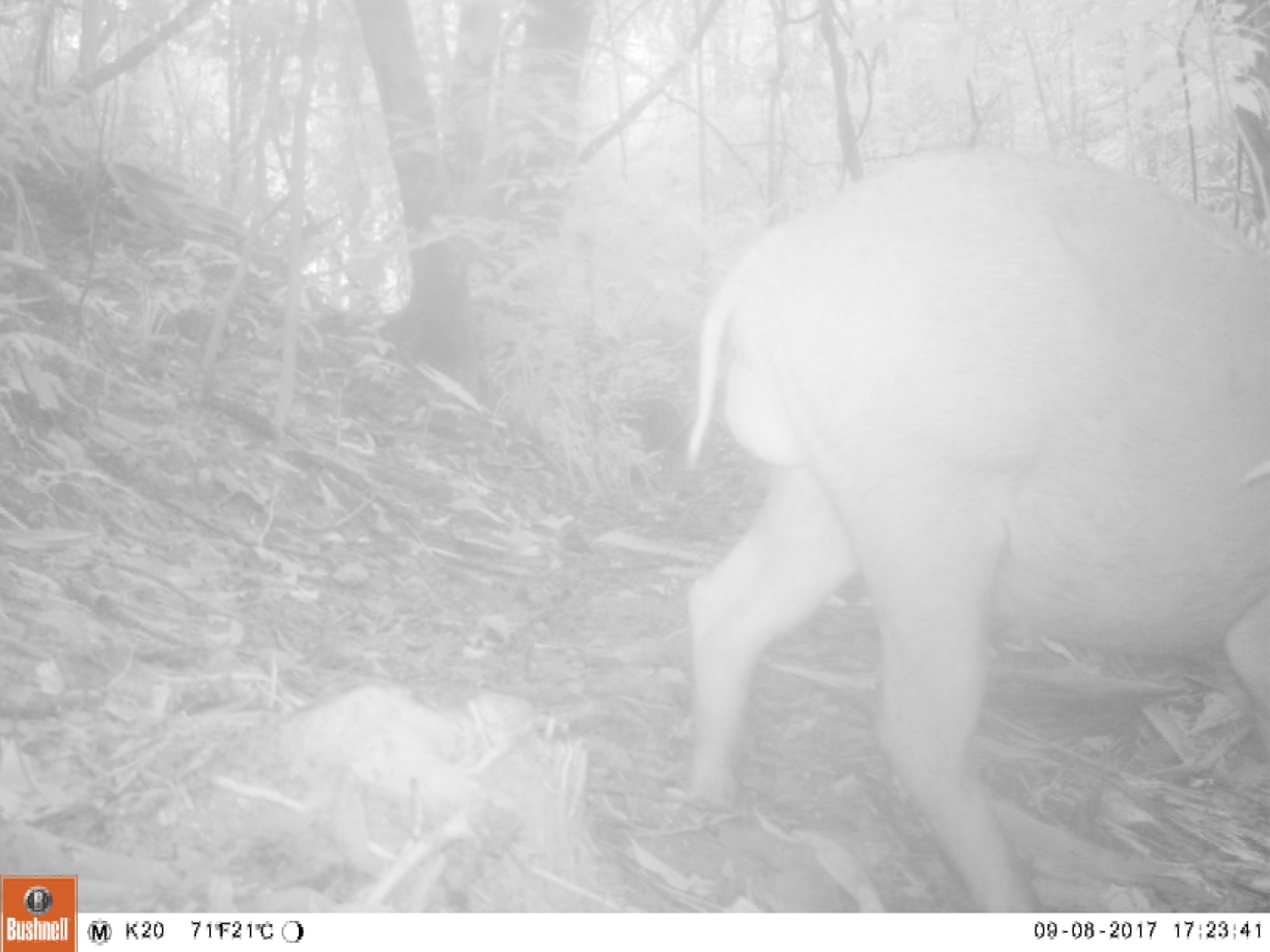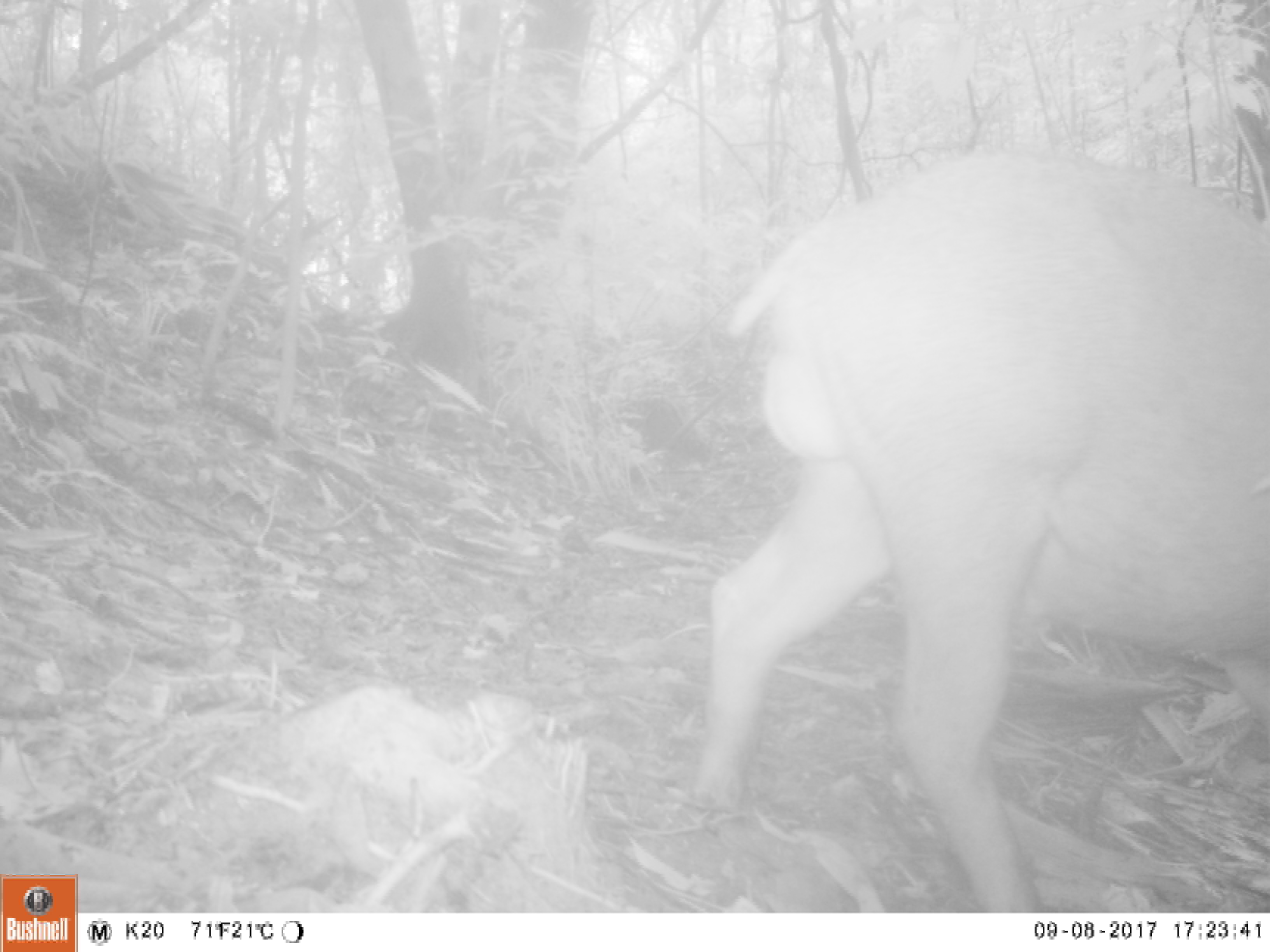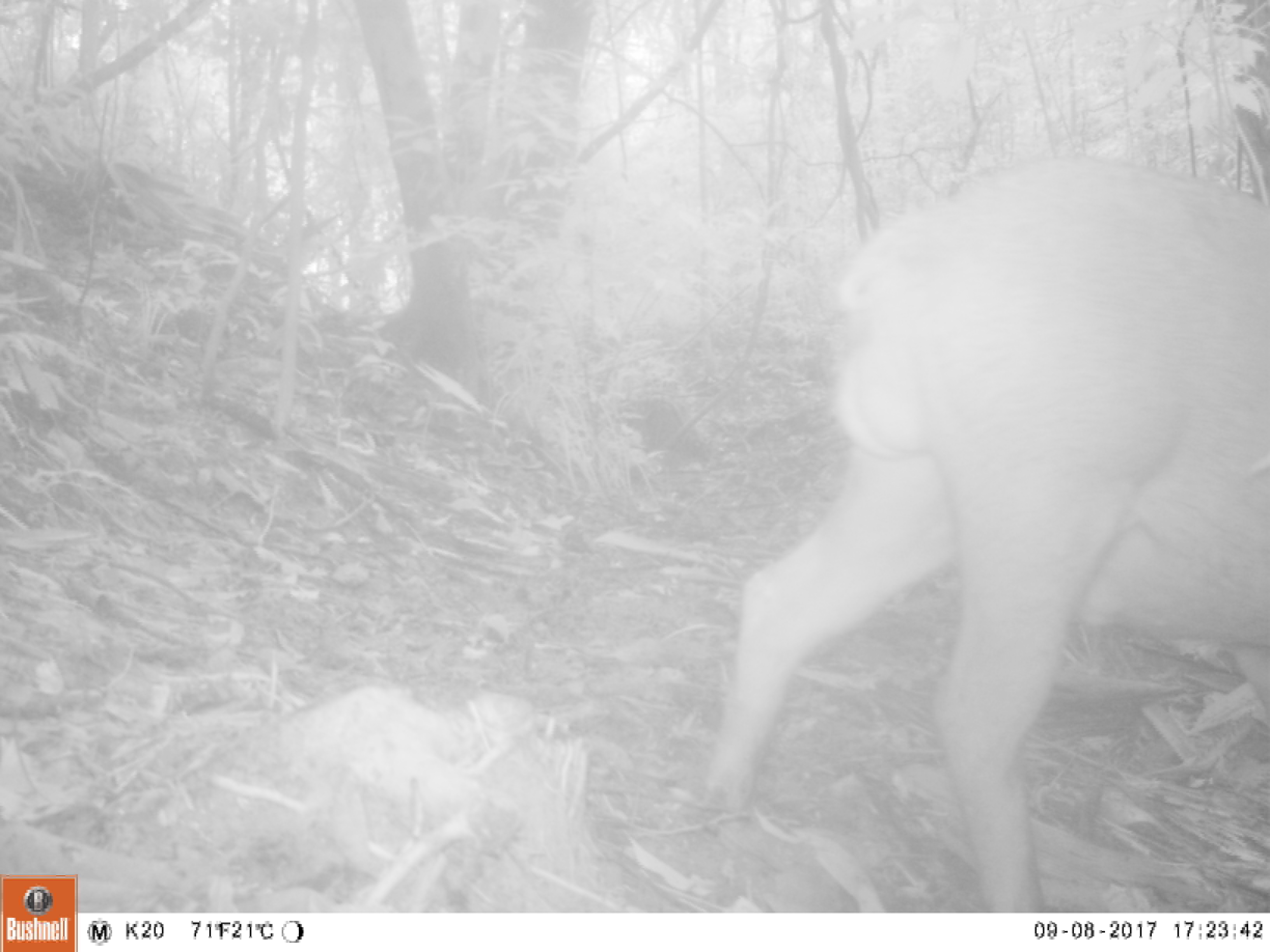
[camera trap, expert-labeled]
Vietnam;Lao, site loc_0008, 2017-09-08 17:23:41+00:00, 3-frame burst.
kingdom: Animalia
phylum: Chordata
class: Mammalia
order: Artiodactyla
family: Suidae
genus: Sus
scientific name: Sus scrofa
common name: eurasian wild pig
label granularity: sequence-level